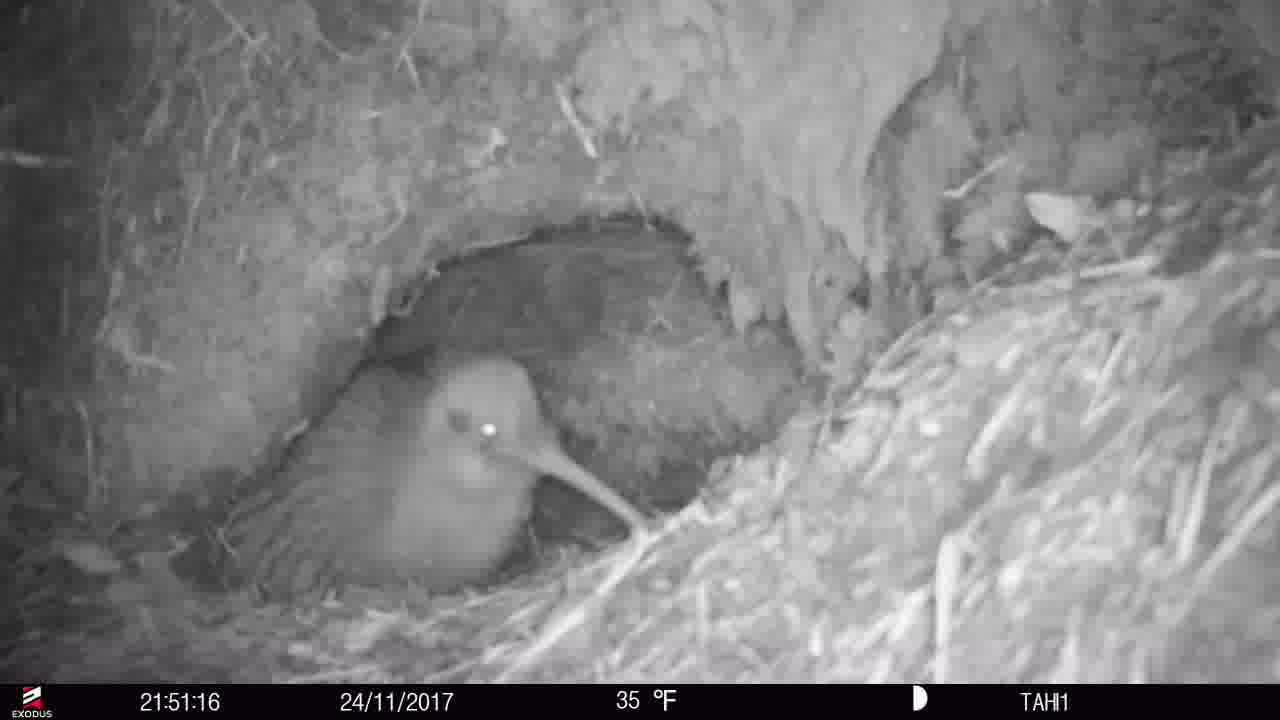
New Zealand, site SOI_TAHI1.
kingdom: Animalia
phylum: Chordata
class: Aves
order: Apterygiformes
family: Apterygidae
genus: Apteryx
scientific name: Apteryx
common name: kiwi